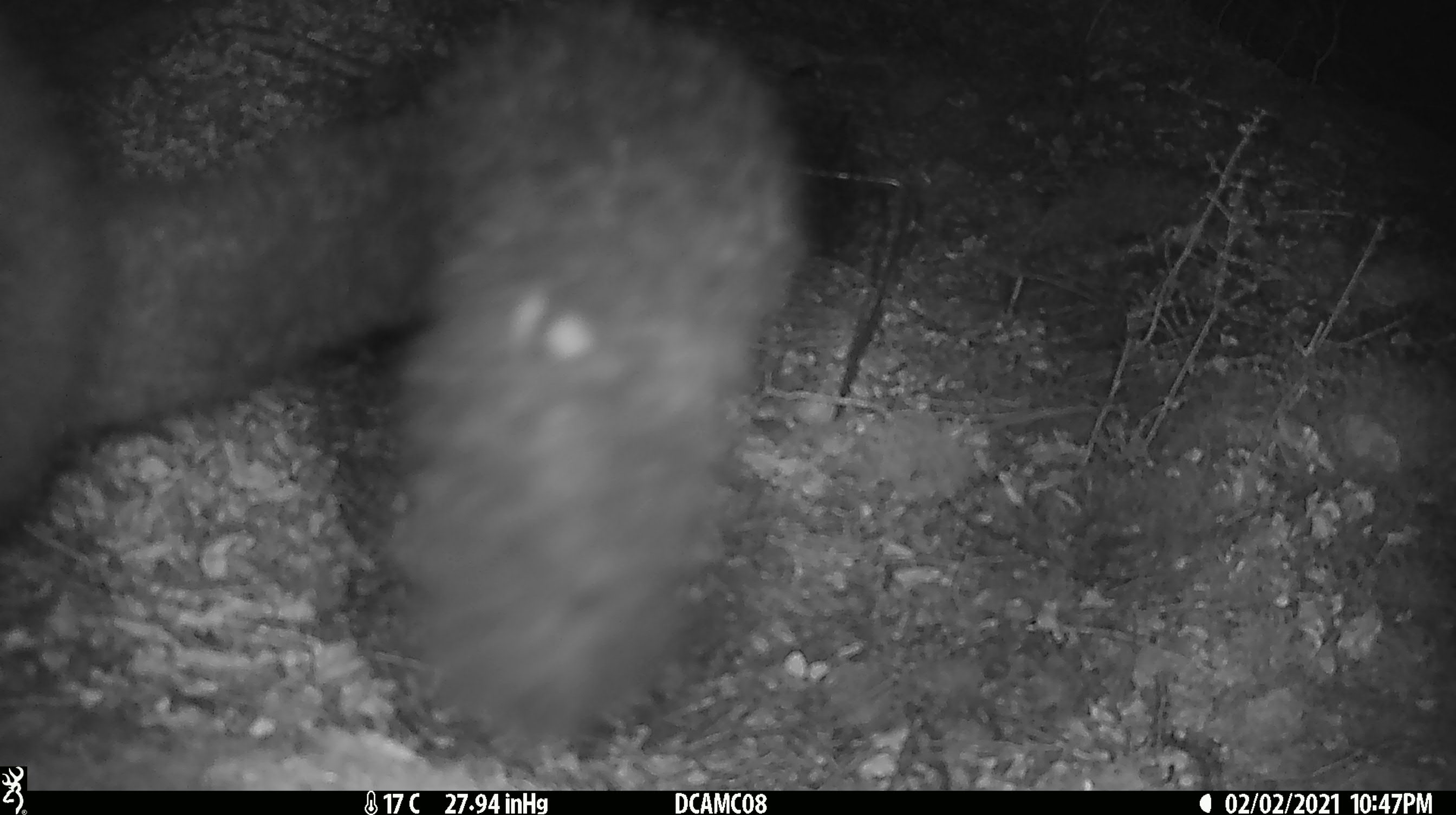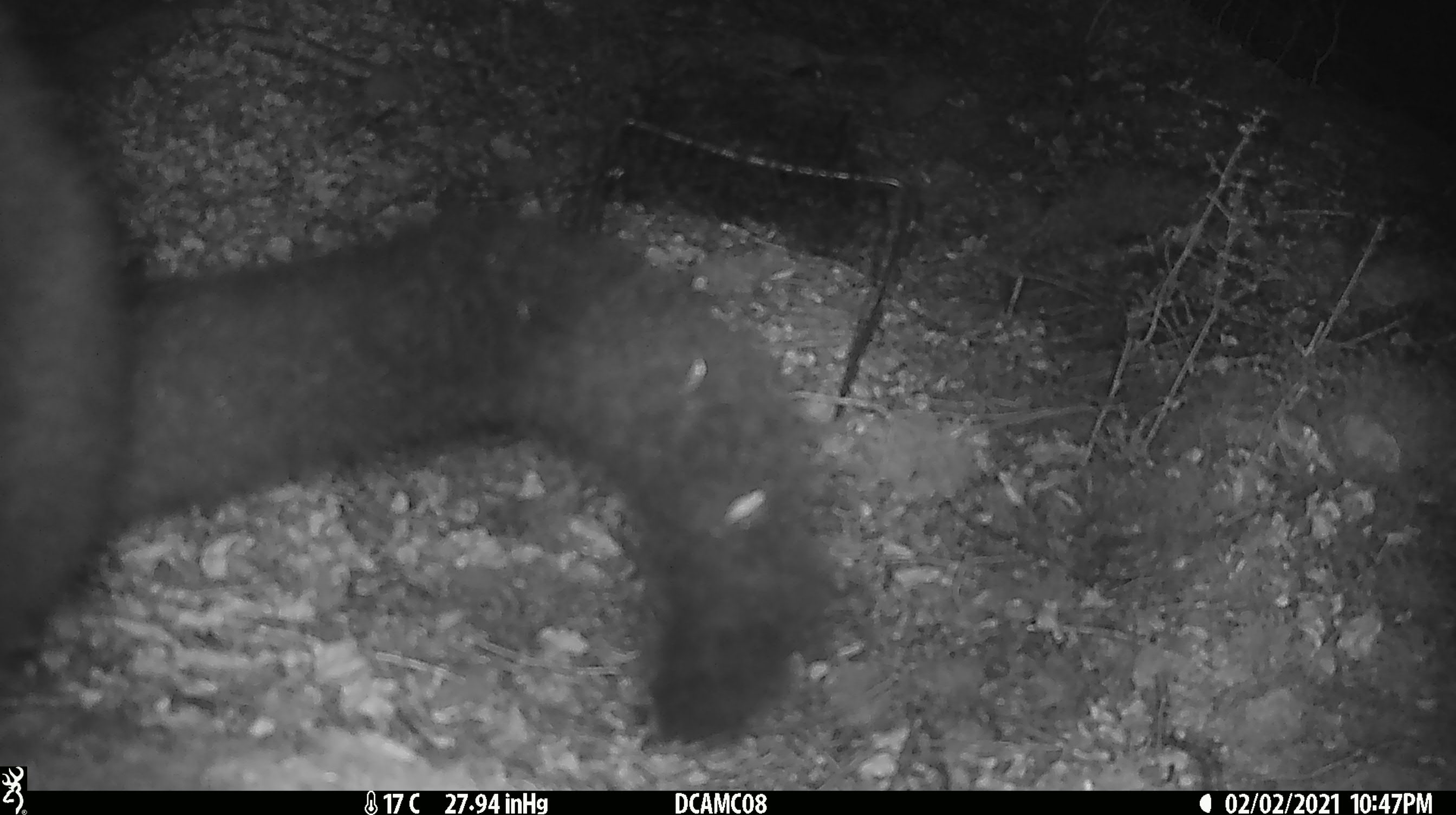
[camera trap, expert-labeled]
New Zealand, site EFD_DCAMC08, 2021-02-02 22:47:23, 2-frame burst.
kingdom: Animalia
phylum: Chordata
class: Mammalia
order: Diprotodontia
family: Phalangeridae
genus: Trichosurus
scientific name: Trichosurus vulpecula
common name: common brushtail possum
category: possum